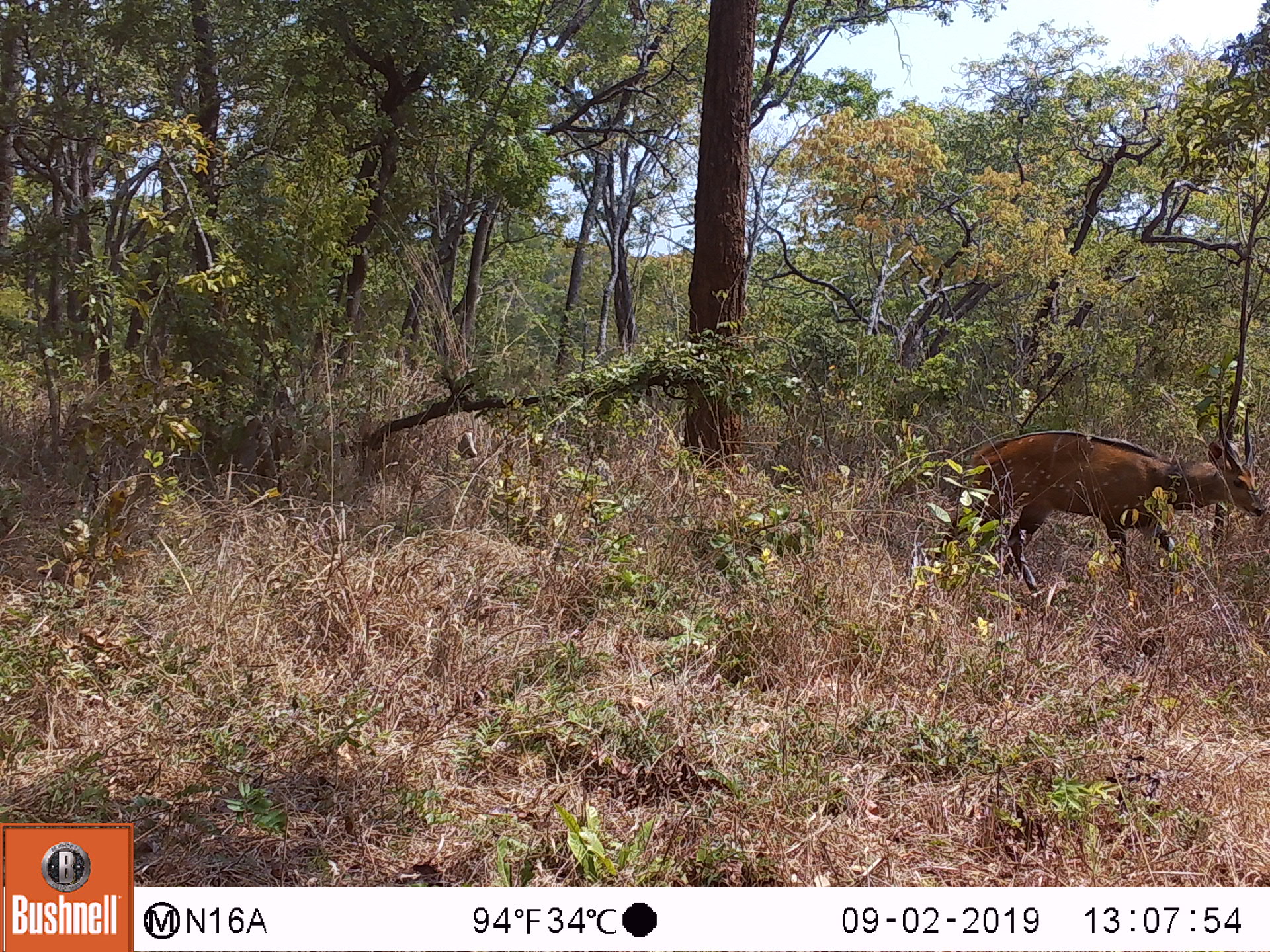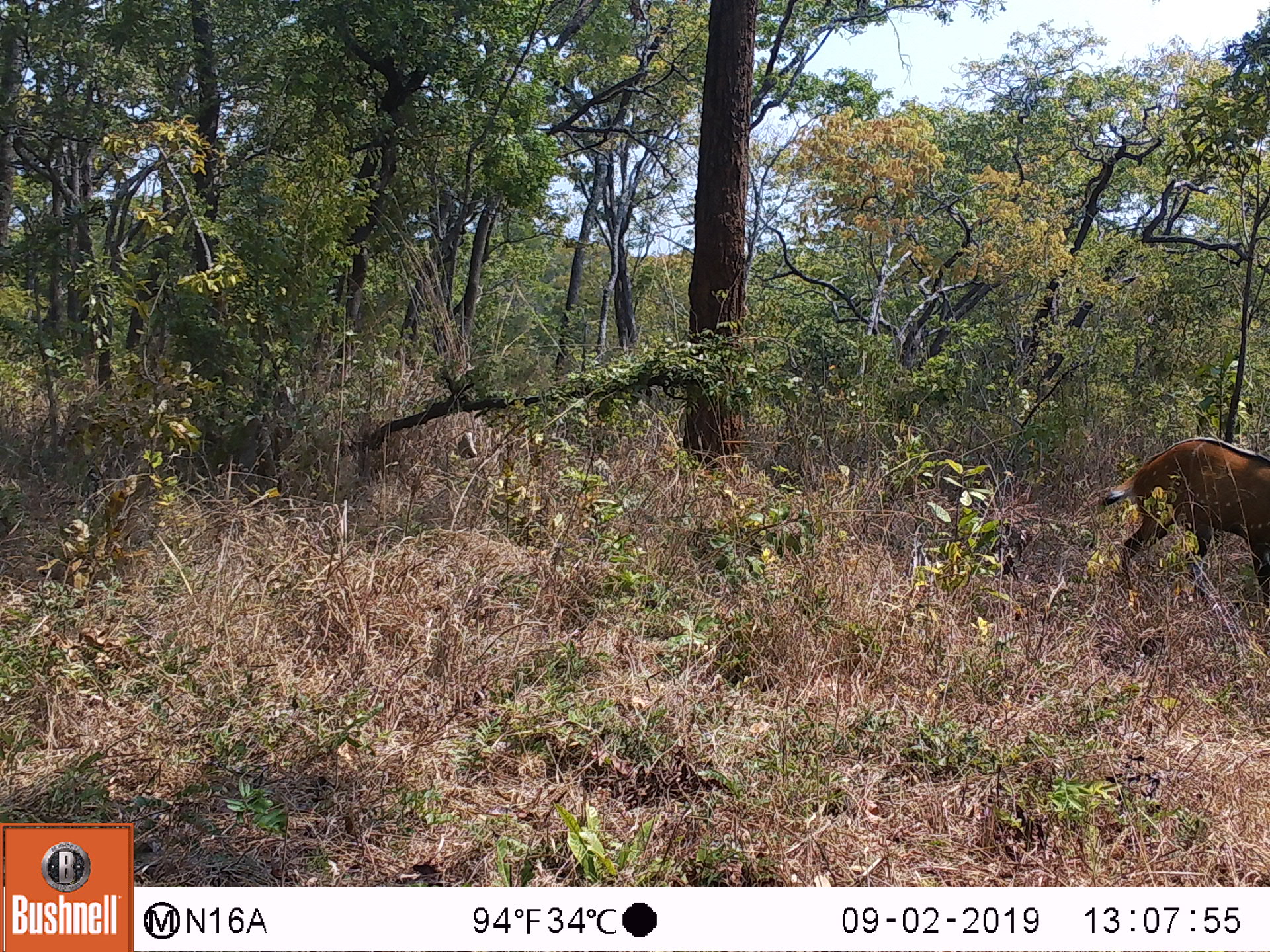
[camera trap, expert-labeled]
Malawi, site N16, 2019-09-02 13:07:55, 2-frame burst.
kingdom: Animalia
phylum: Chordata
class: Mammalia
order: Artiodactyla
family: Bovidae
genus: Tragelaphus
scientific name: Tragelaphus sylvaticus sylvaticus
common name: cape bushbuck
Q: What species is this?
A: Cape bushbuck (Tragelaphus sylvaticus sylvaticus).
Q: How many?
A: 1.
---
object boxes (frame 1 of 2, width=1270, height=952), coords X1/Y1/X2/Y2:
cape bushbuck: 948/389/1269/610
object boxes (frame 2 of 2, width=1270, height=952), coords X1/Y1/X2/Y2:
cape bushbuck: 1094/427/1269/618